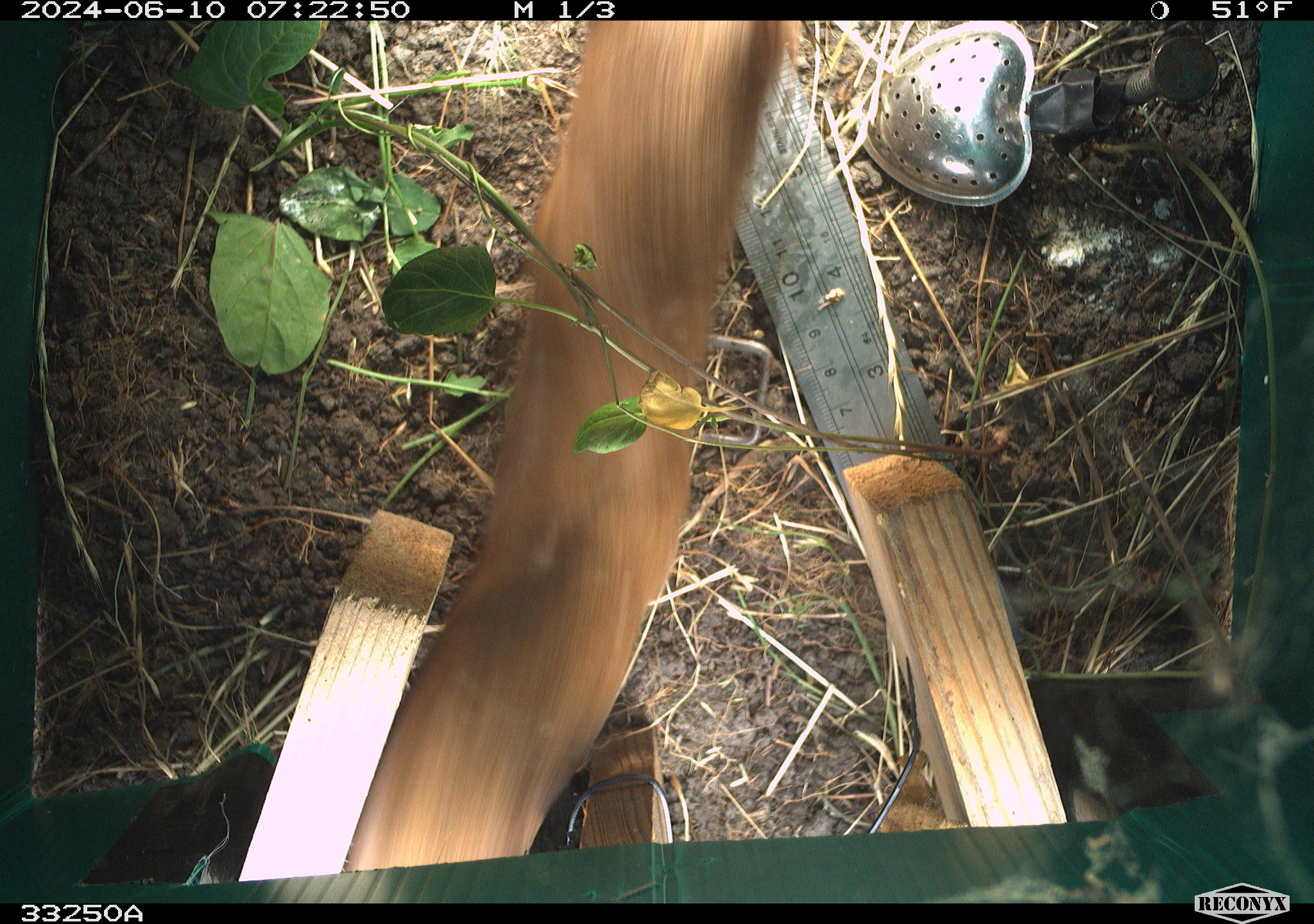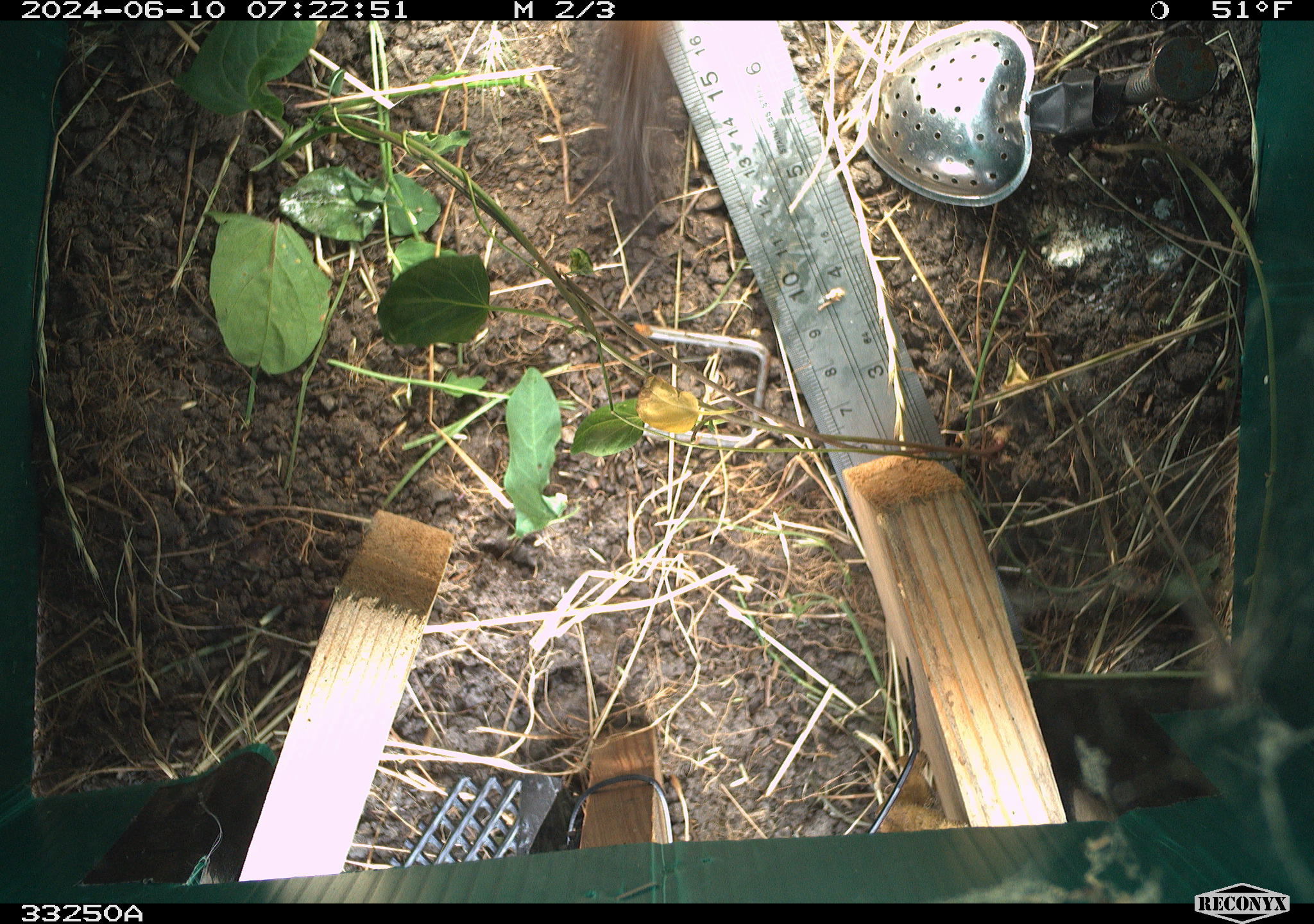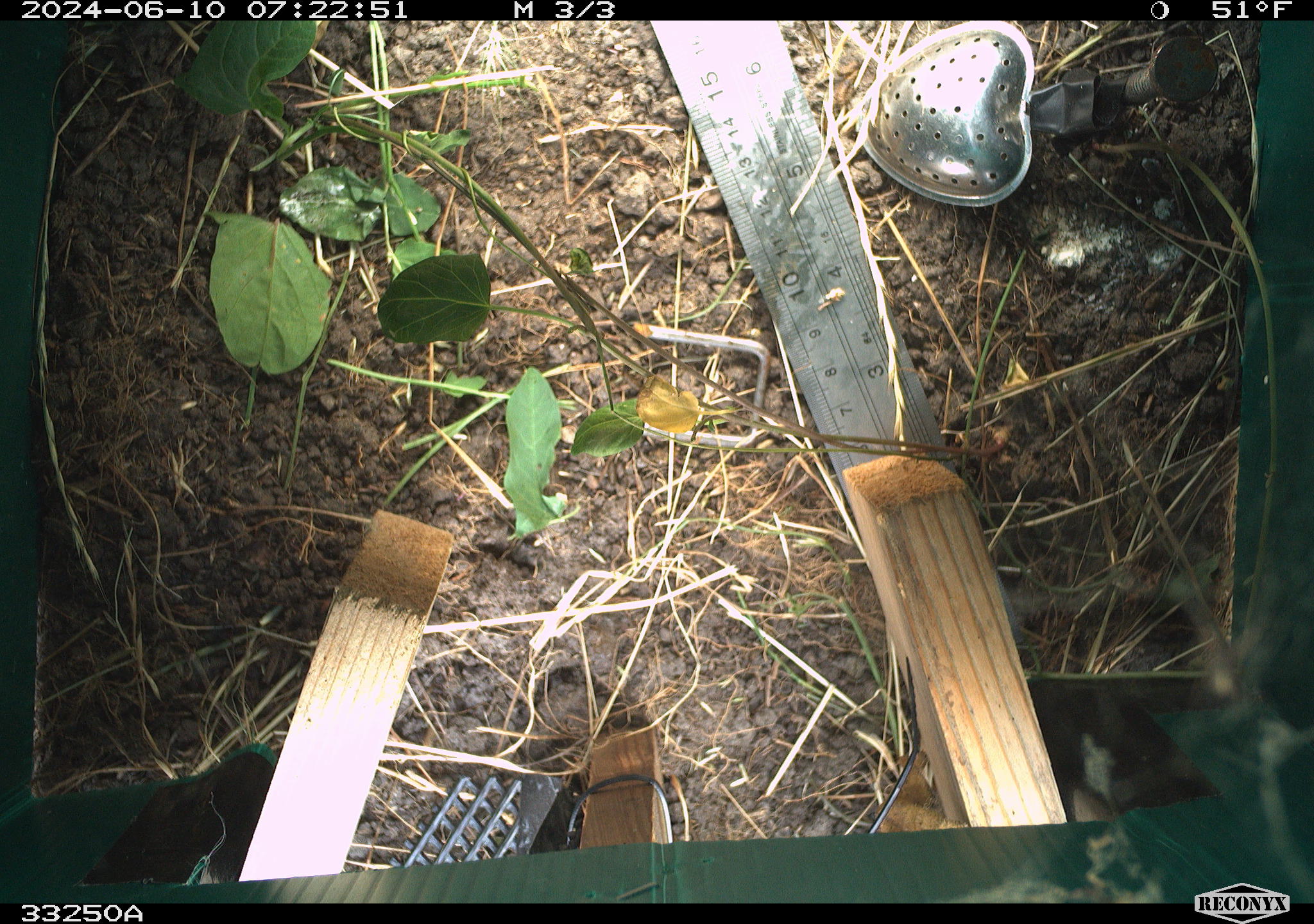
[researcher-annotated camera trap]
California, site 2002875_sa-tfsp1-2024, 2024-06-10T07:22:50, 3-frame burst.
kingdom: Animalia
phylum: Chordata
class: Mammalia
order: Carnivora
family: Mustelidae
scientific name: Mustelinae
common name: true weasels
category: mustelinae subfamily